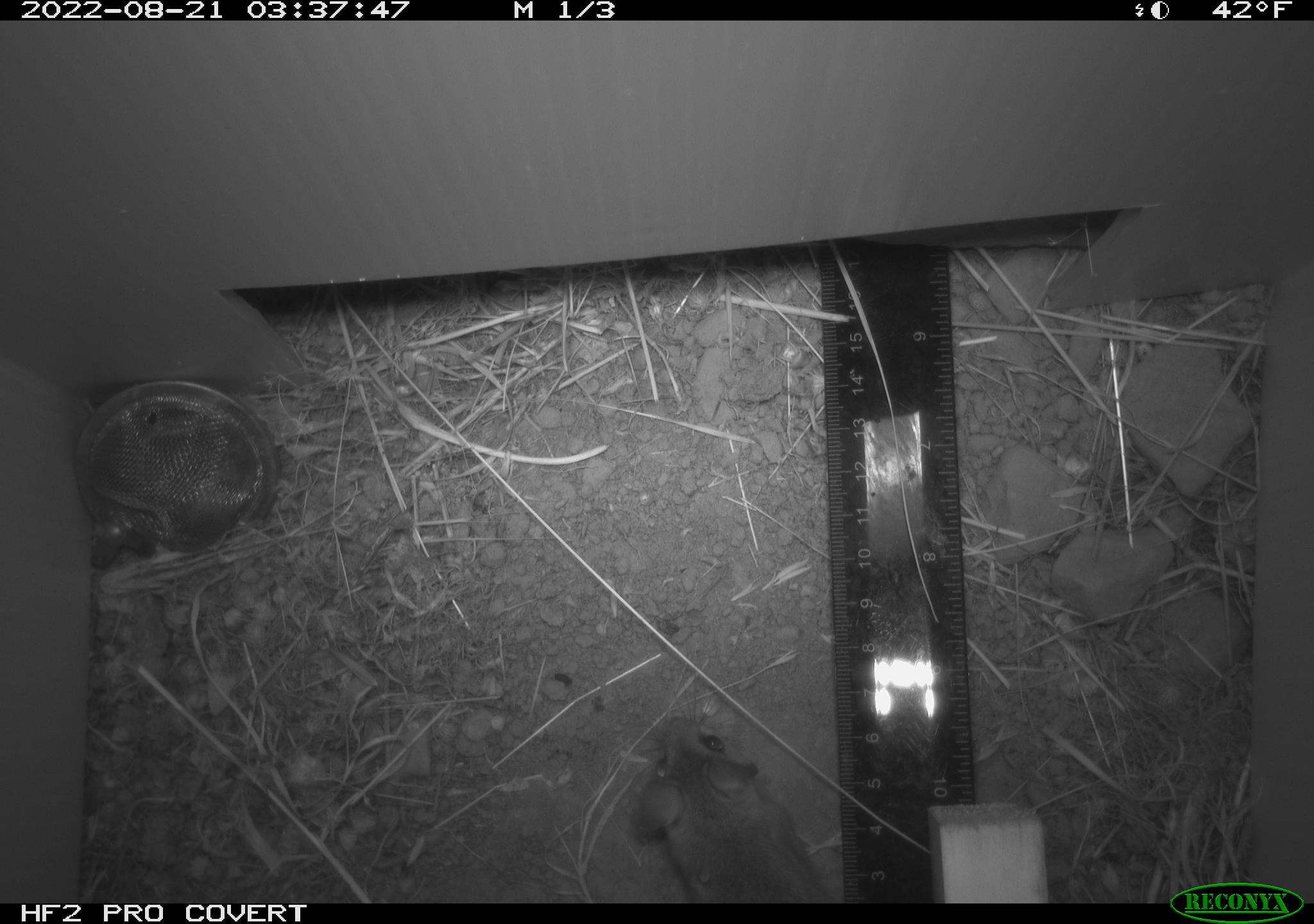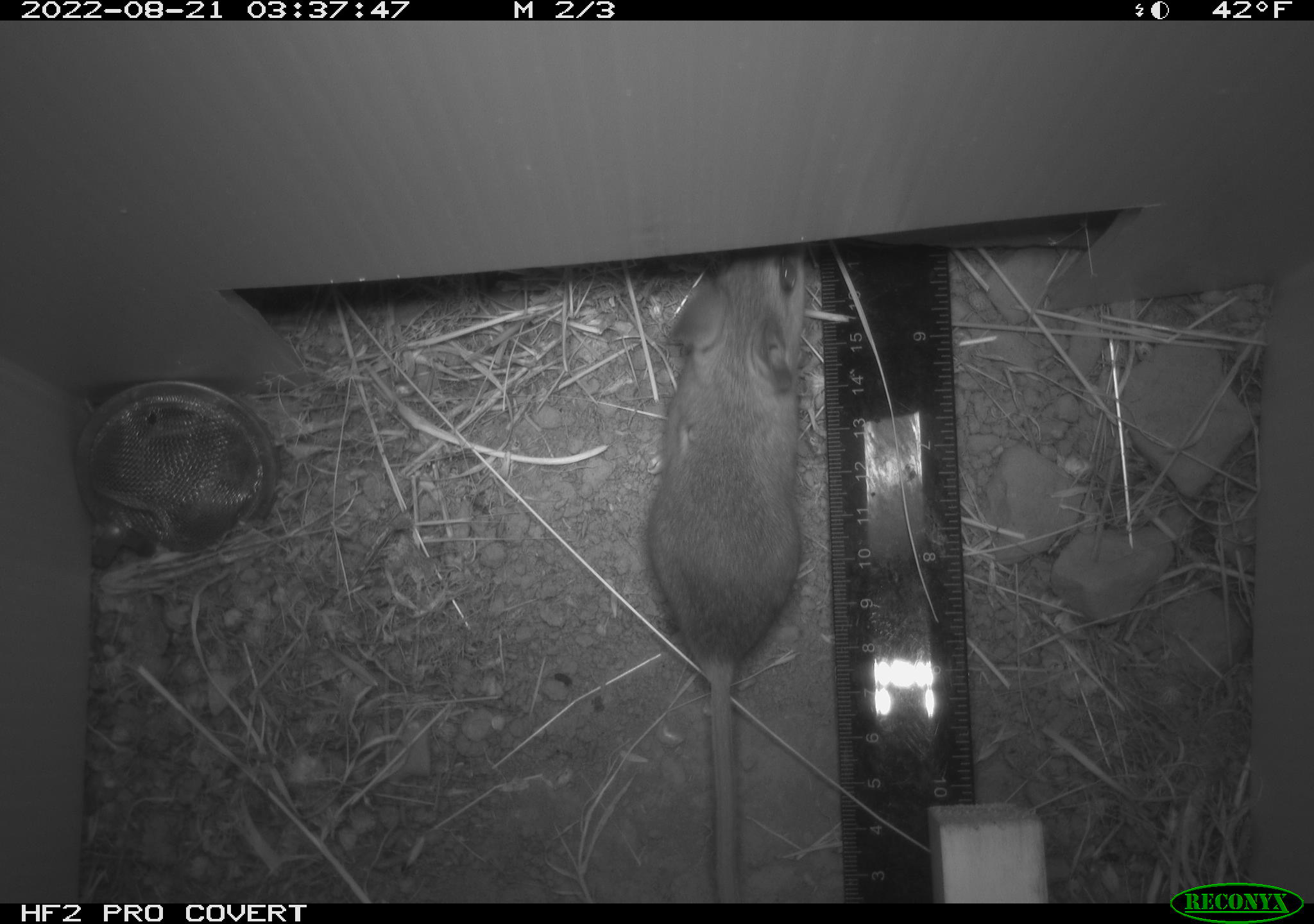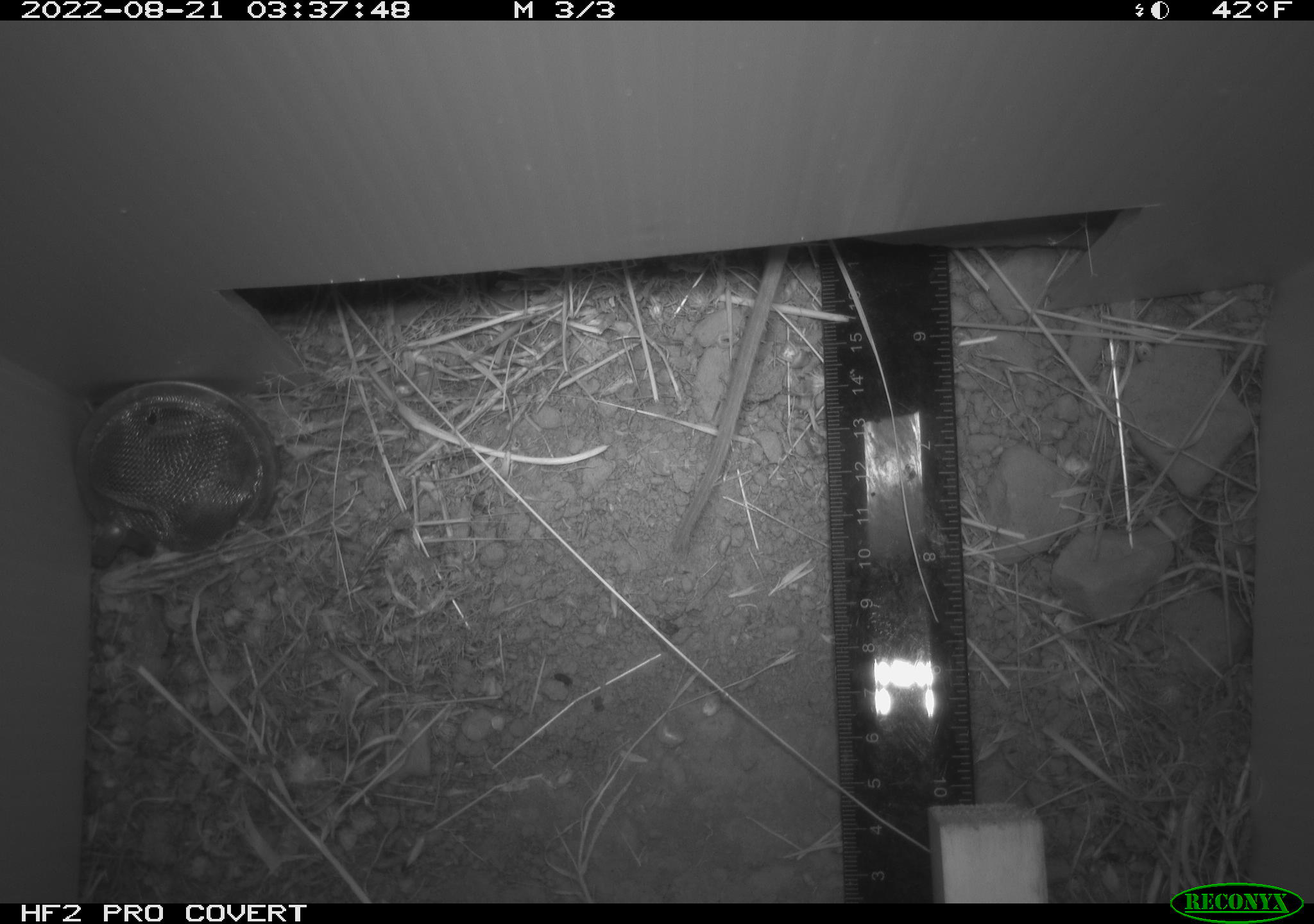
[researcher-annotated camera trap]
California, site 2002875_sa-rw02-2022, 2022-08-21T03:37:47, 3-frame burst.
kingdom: Animalia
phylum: Chordata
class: Mammalia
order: Rodentia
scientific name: Rodentia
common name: mouse species